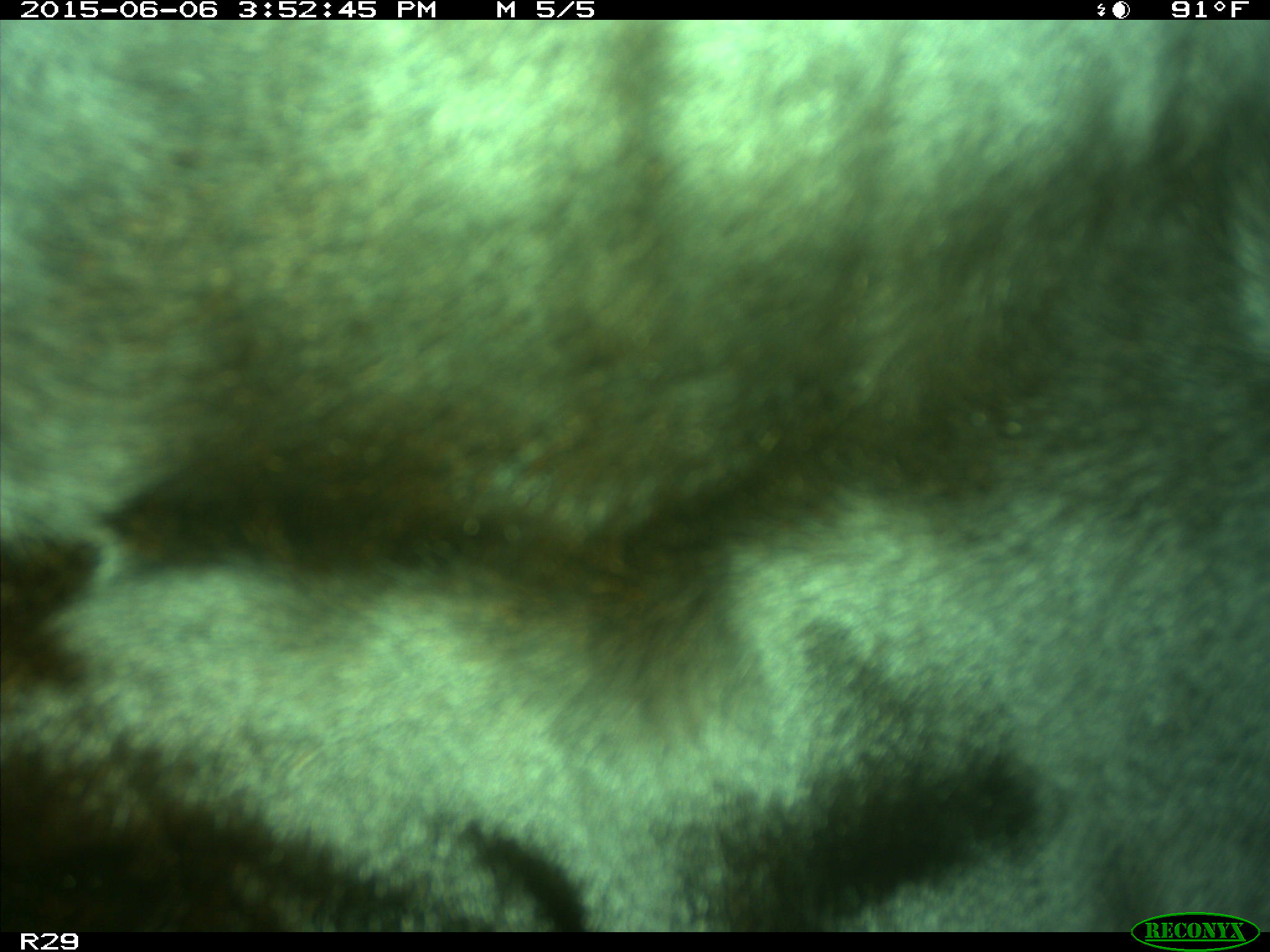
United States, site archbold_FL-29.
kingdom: Animalia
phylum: Chordata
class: Mammalia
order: Artiodactyla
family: Bovidae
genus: Bos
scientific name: Bos taurus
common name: domestic cow